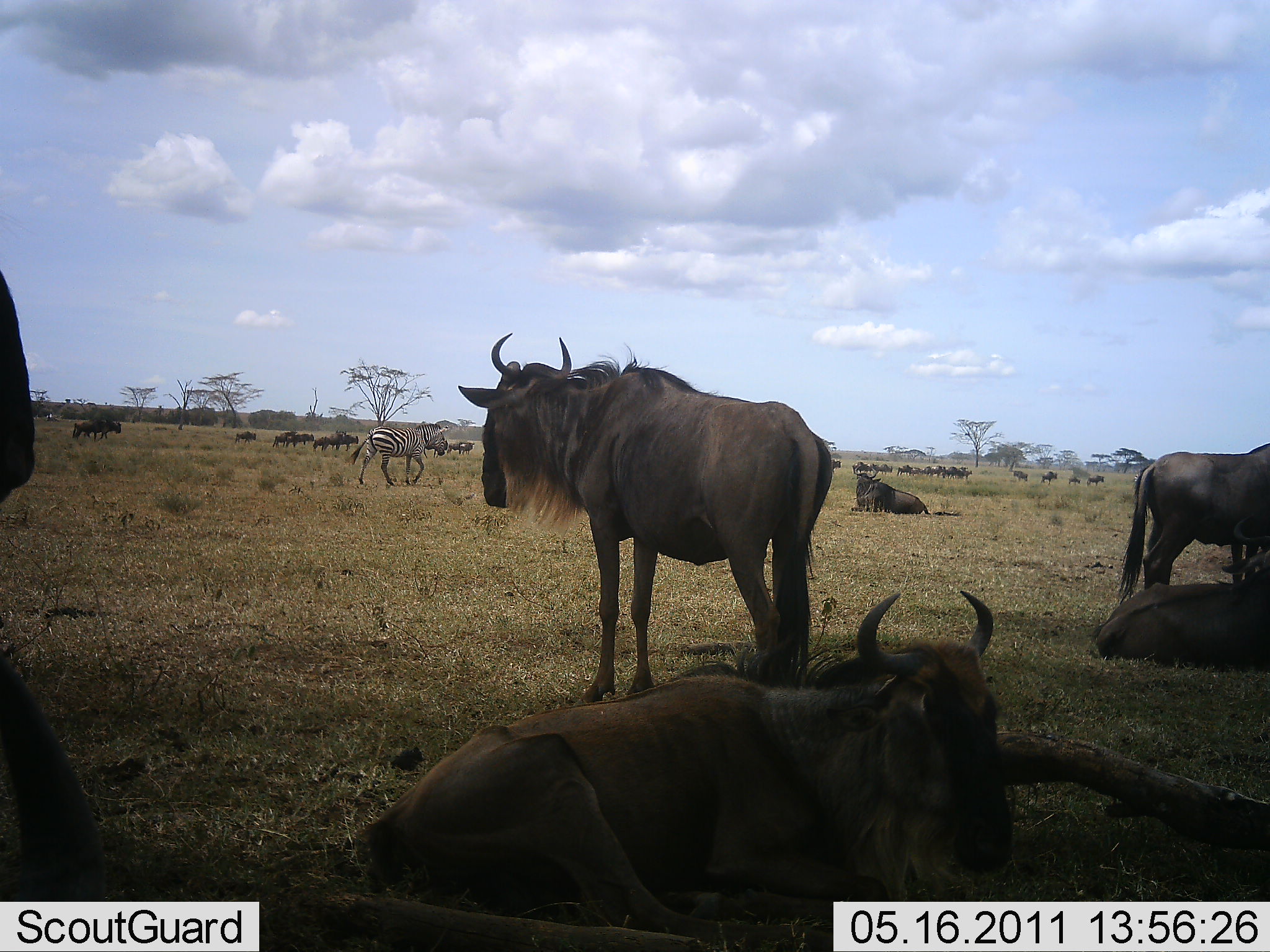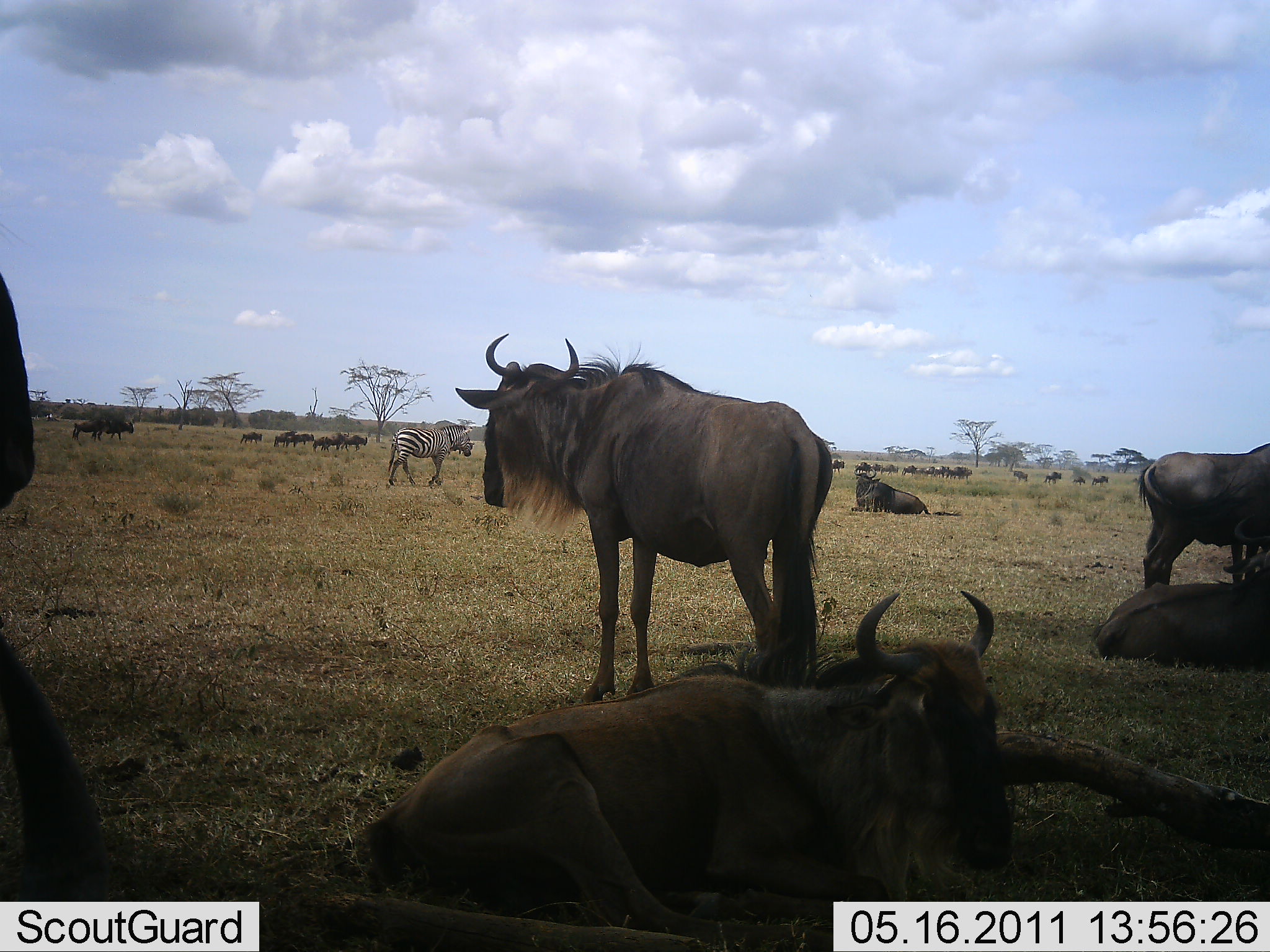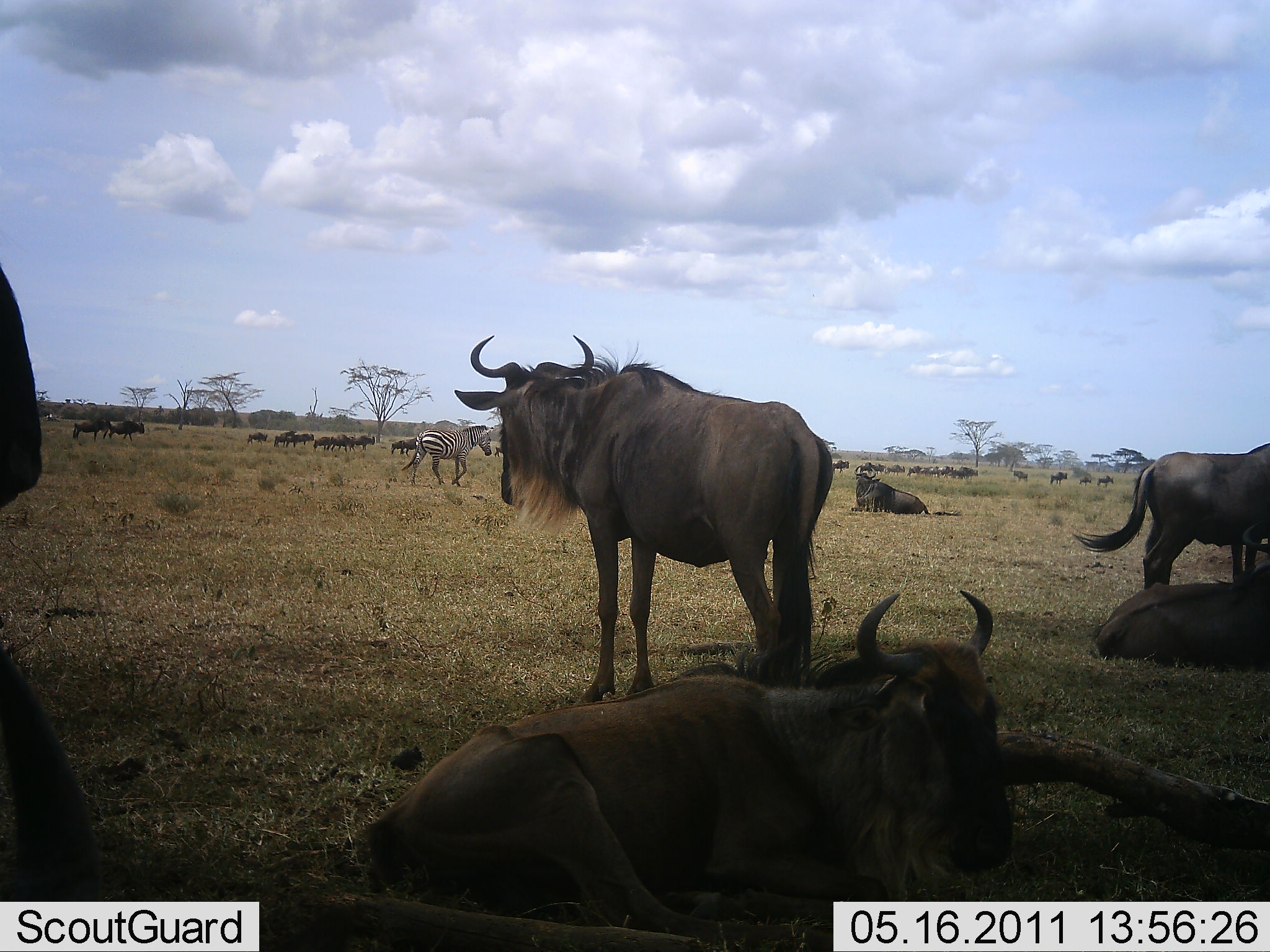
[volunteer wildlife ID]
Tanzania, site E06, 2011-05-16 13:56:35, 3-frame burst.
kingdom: Animalia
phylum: Chordata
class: Mammalia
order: Artiodactyla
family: Bovidae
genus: Connochaetes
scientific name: Connochaetes taurinus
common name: blue wildebeest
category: wildebeest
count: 11-50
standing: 92%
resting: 69%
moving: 62%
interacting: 15%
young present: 0%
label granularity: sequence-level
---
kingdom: Animalia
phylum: Chordata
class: Mammalia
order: Perissodactyla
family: Equidae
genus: Equus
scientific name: Equus quagga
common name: plains zebra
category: zebra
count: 1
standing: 0%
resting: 0%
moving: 100%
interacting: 0%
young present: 0%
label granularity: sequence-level